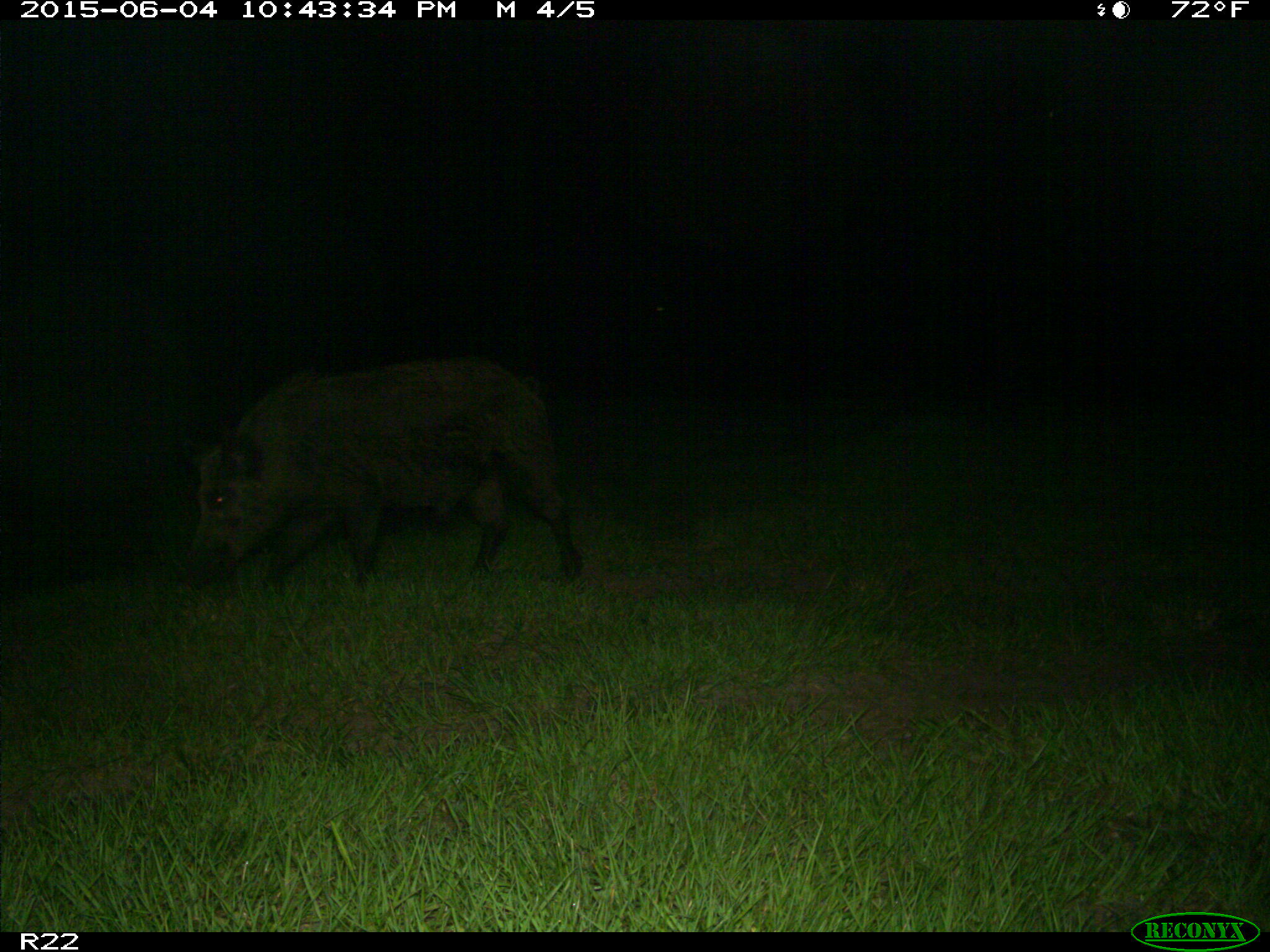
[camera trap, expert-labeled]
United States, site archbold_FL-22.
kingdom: Animalia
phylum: Chordata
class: Mammalia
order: Artiodactyla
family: Bovidae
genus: Bos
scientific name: Bos taurus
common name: domestic cow